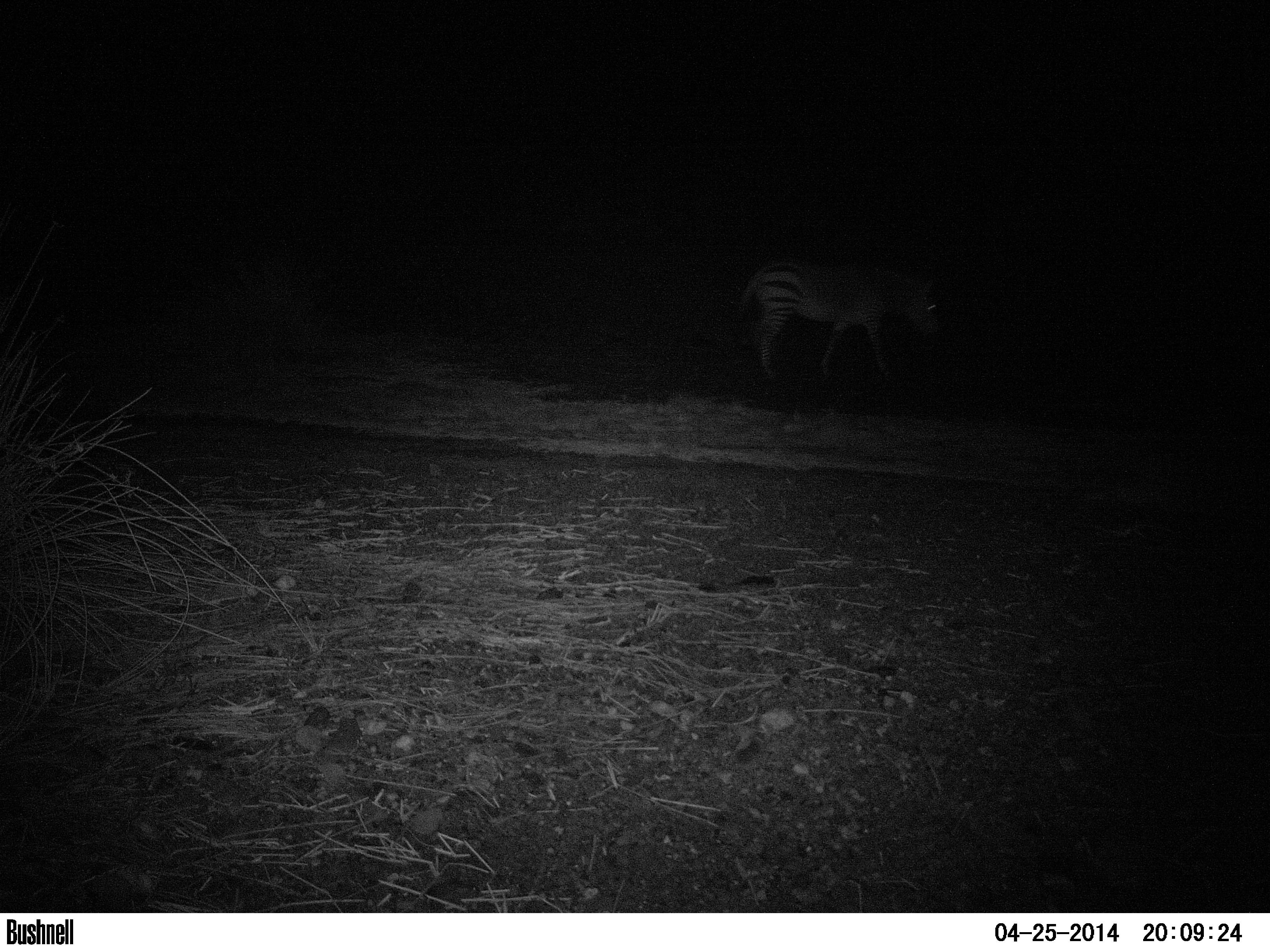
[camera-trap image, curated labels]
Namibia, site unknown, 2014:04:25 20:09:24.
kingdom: Animalia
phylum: Chordata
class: Mammalia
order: Perissodactyla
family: Equidae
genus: Equus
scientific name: Equus zebra hartmannae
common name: hartmann's mountain zebra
Equus zebra hartmannae (hartmann's mountain zebra).